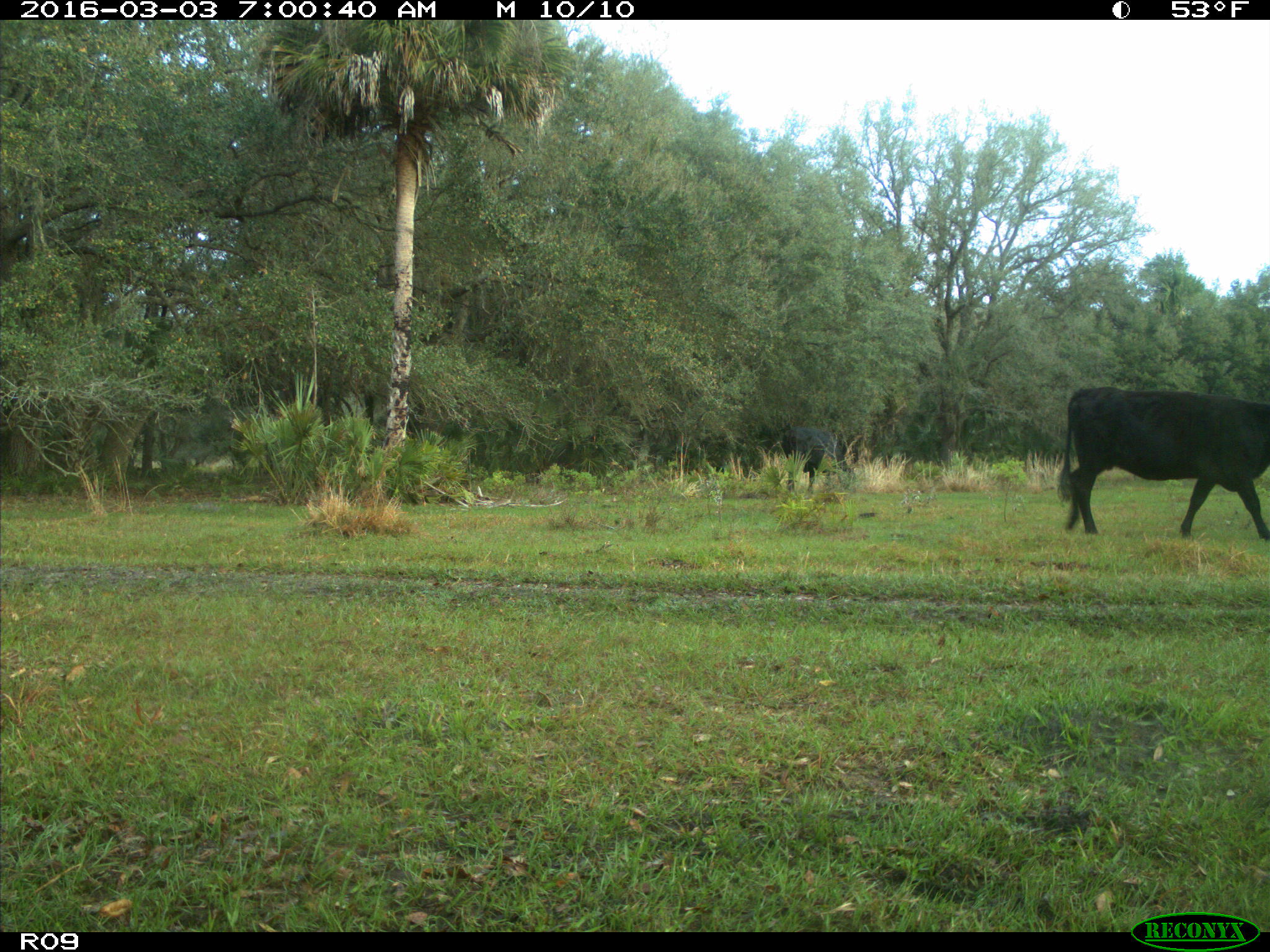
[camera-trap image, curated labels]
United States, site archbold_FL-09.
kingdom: Animalia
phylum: Chordata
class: Mammalia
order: Artiodactyla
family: Bovidae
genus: Bos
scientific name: Bos taurus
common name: domestic cow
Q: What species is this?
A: Bos taurus (domestic cow).